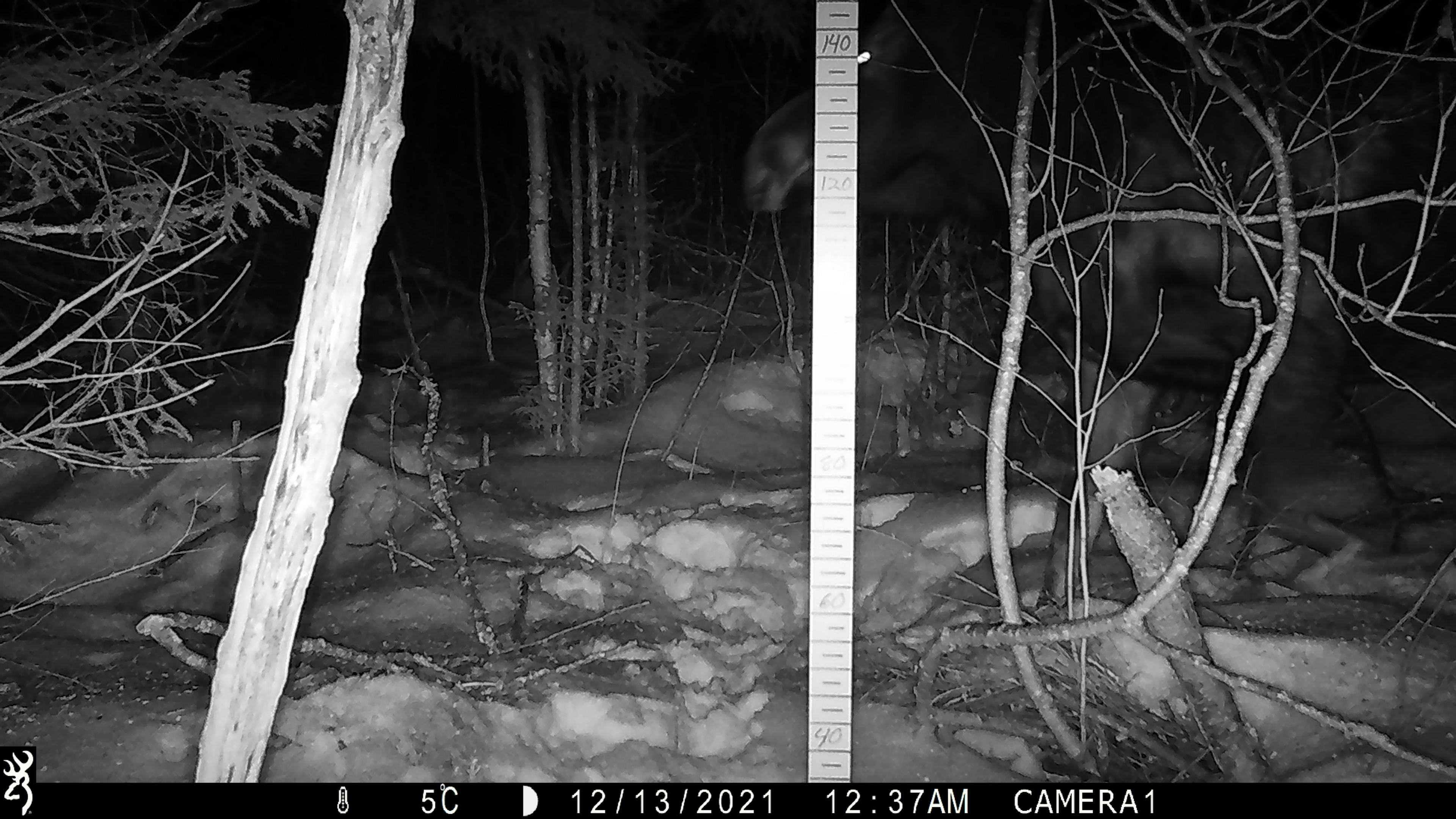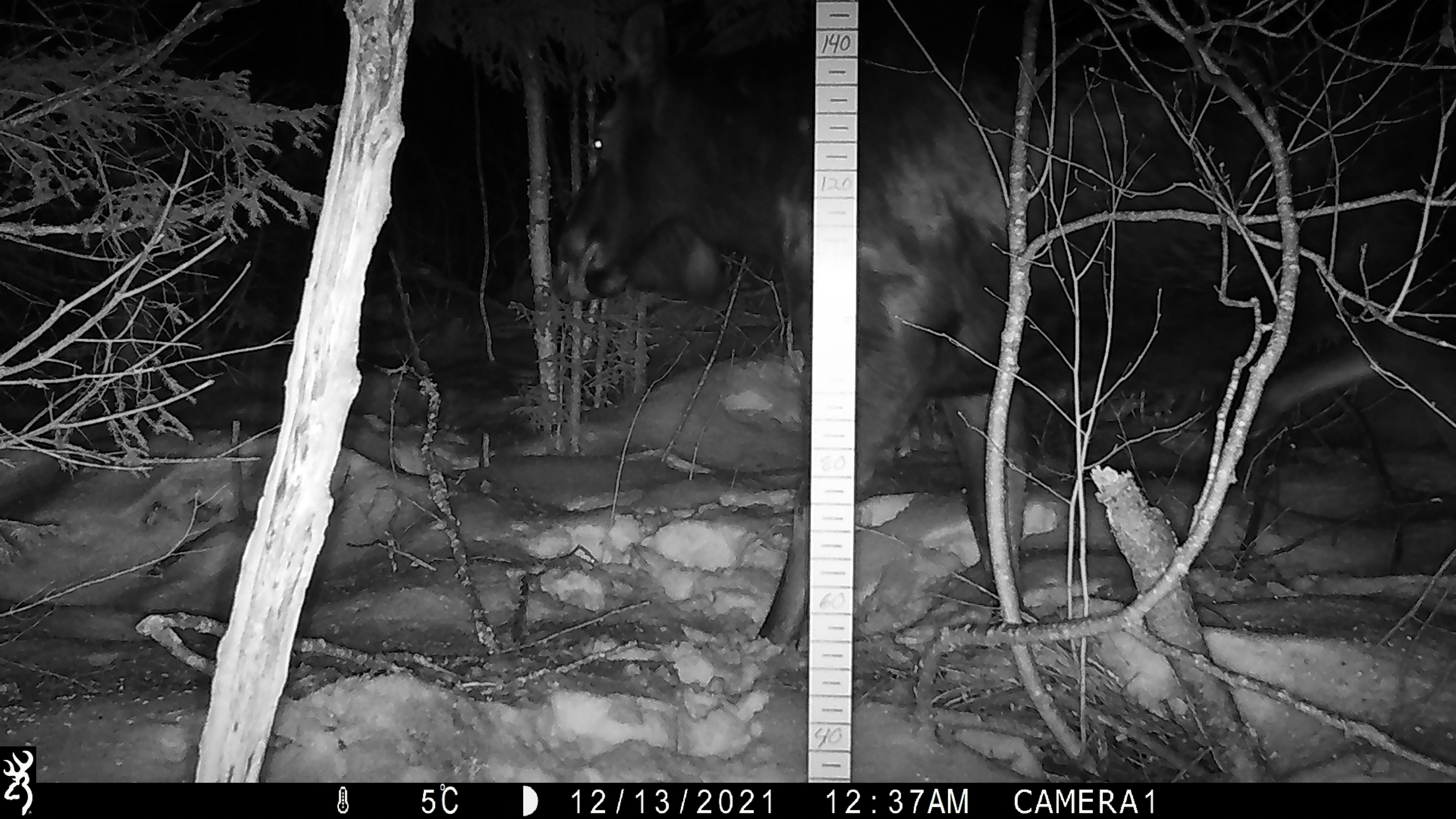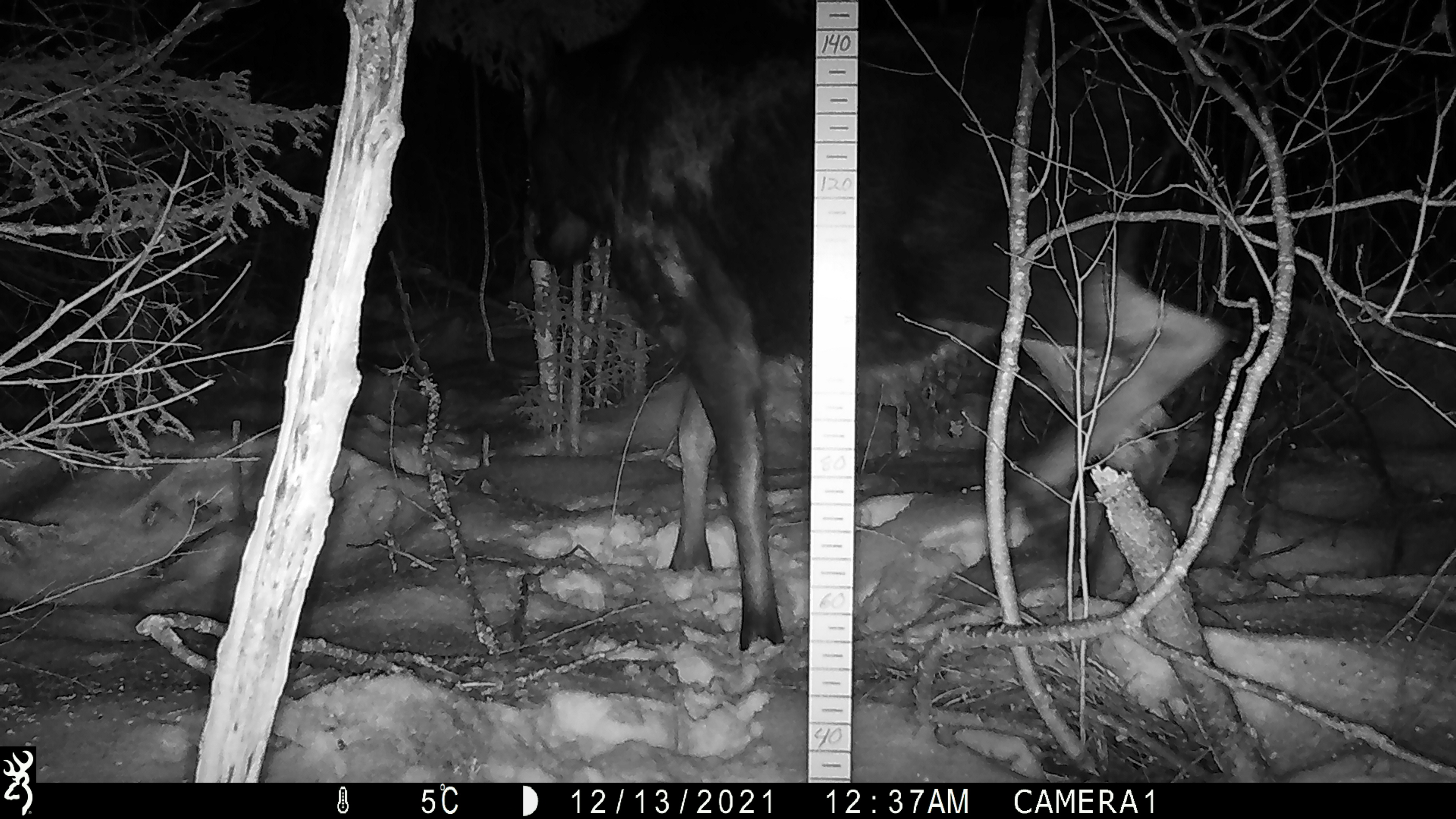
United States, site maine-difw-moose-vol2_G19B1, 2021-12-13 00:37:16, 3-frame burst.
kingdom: Animalia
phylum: Chordata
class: Mammalia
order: Artiodactyla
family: Cervidae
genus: Alces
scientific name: Alces alces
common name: moose